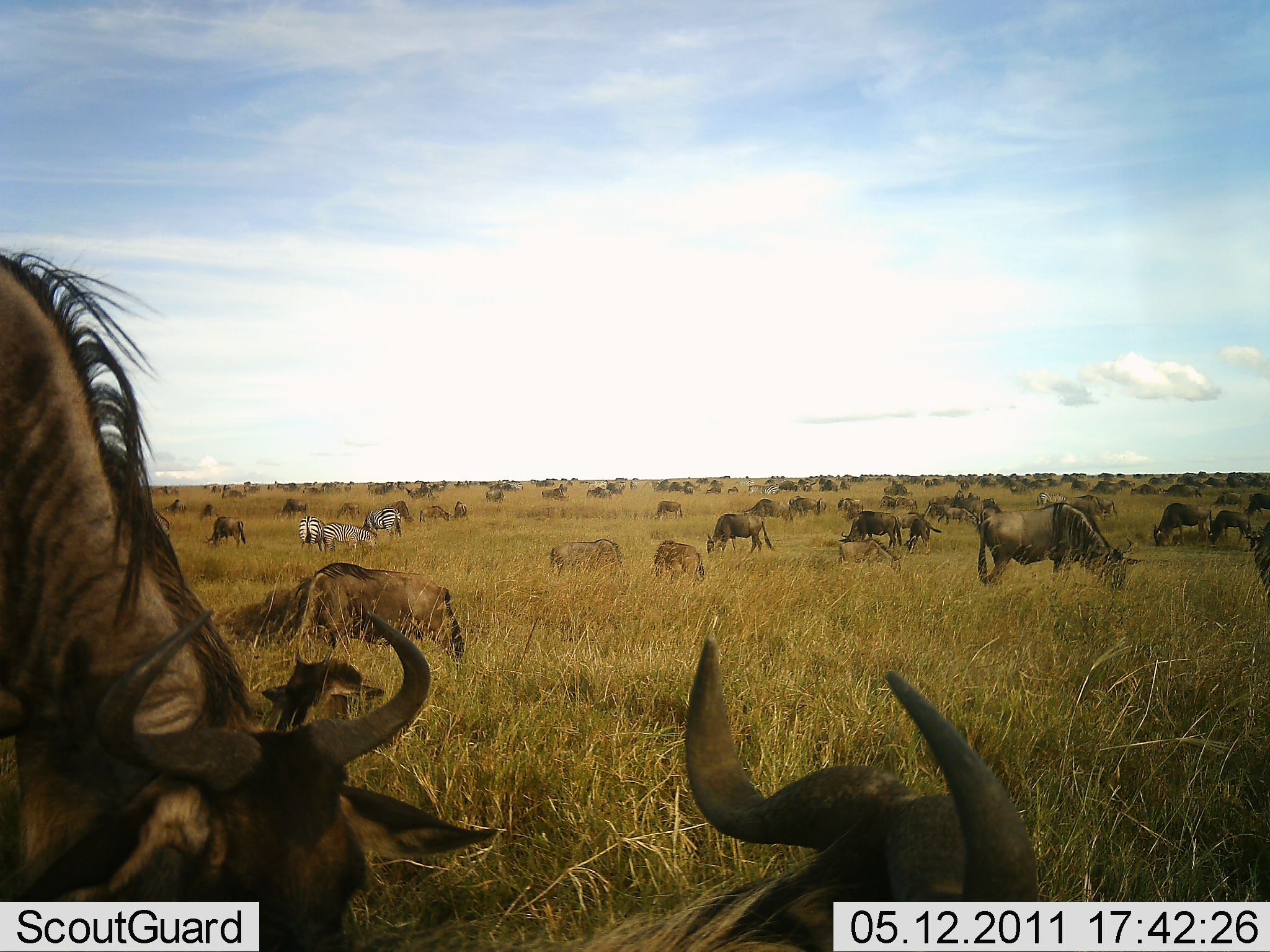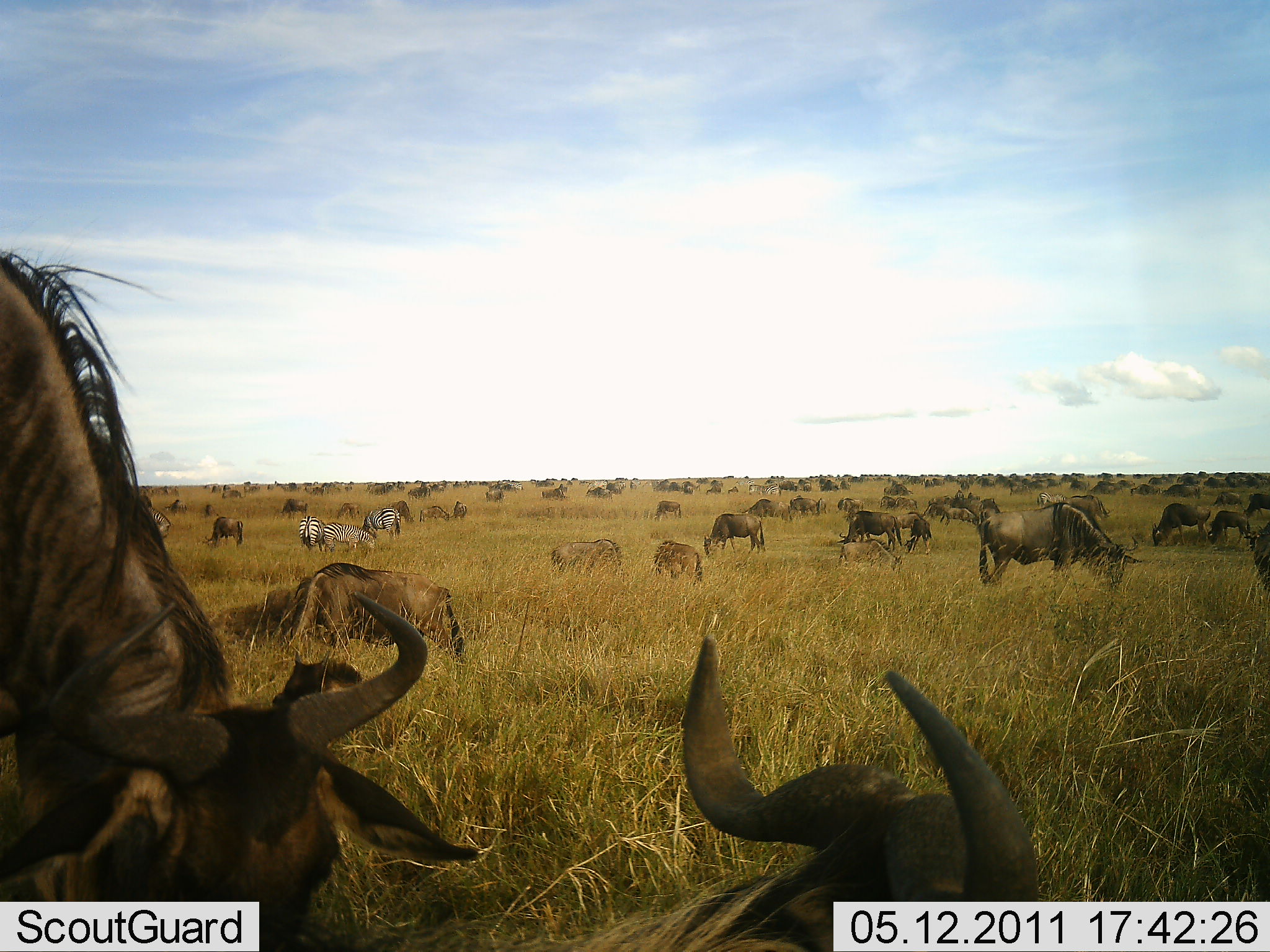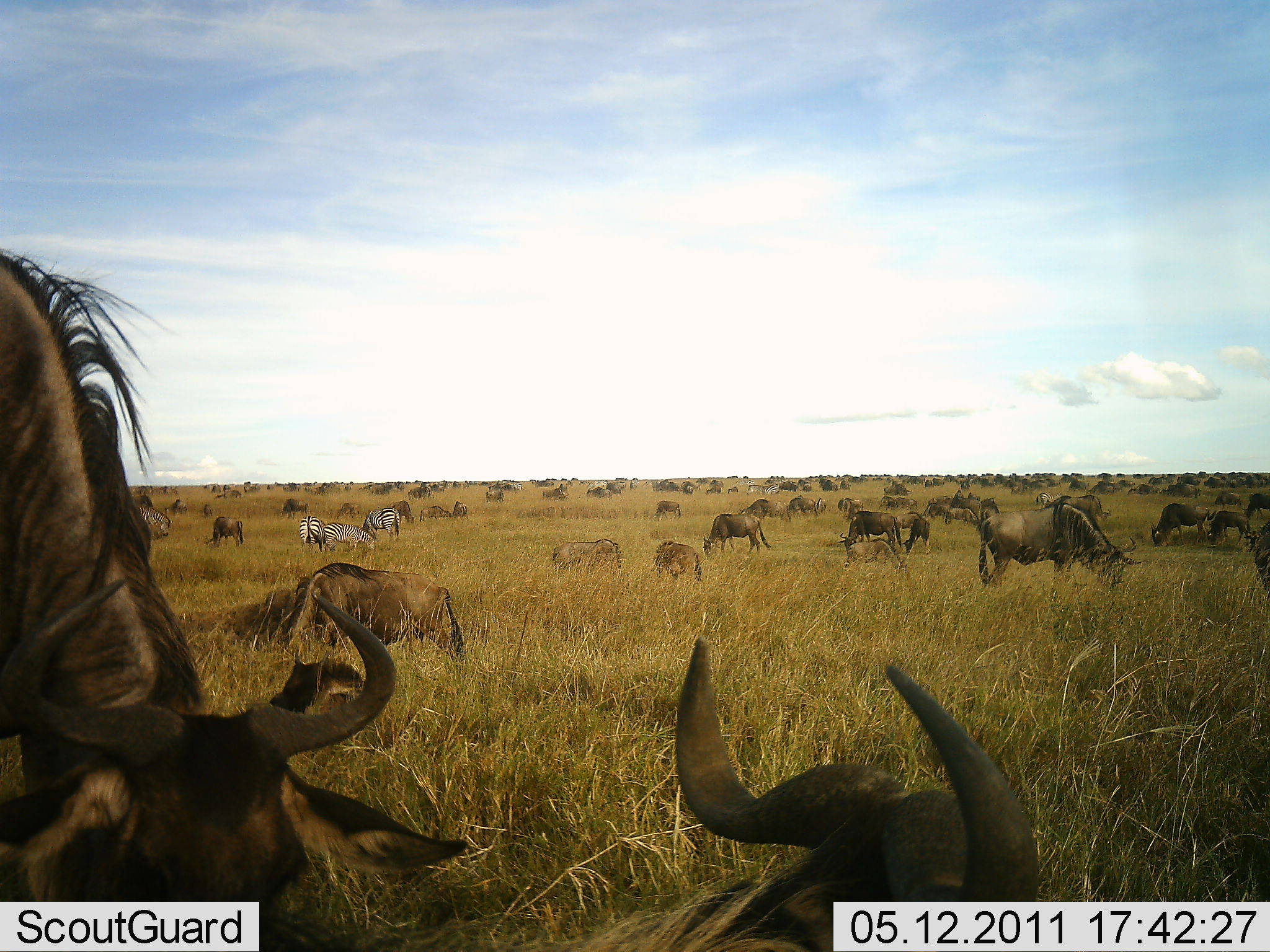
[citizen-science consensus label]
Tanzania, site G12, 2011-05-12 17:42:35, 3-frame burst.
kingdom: Animalia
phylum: Chordata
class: Mammalia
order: Artiodactyla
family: Bovidae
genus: Connochaetes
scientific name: Connochaetes taurinus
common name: blue wildebeest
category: wildebeest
Wildebeest (blue wildebeest) (Connochaetes taurinus), count 51+. Behavior (volunteer vote fractions): standing 67%, resting 42%, moving 42%, interacting 0%. Young present (vote fraction): 17%. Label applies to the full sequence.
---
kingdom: Animalia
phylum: Chordata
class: Mammalia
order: Perissodactyla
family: Equidae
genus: Equus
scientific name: Equus quagga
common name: plains zebra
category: zebra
Zebra (plains zebra) (Equus quagga), count 3. Behavior (volunteer vote fractions): standing 50%, resting 10%, moving 0%, interacting 0%. Young present (vote fraction): 0%. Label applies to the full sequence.